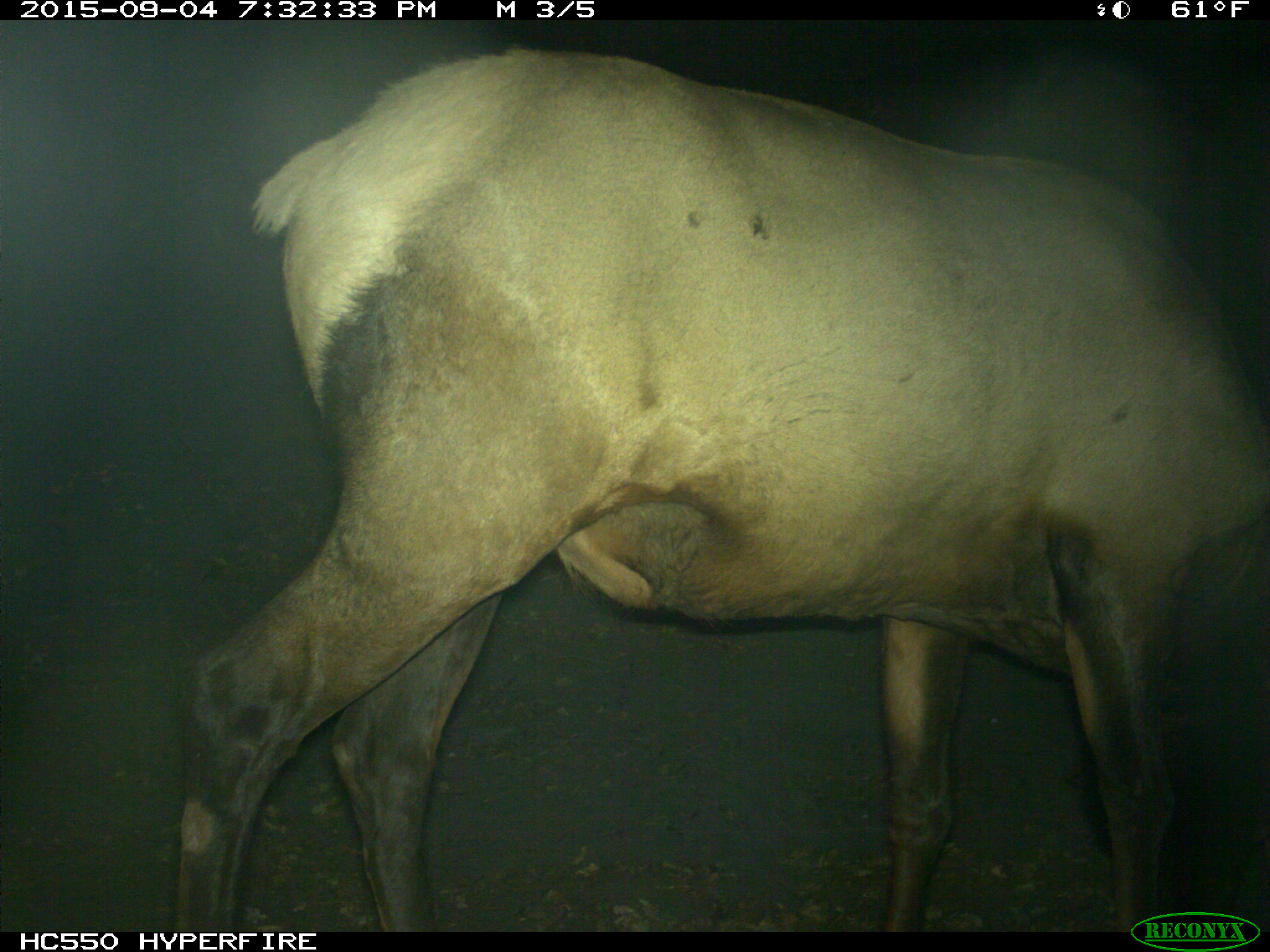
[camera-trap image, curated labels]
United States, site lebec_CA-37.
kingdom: Animalia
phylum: Chordata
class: Mammalia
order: Artiodactyla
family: Cervidae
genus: Cervus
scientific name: Cervus canadensis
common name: elk